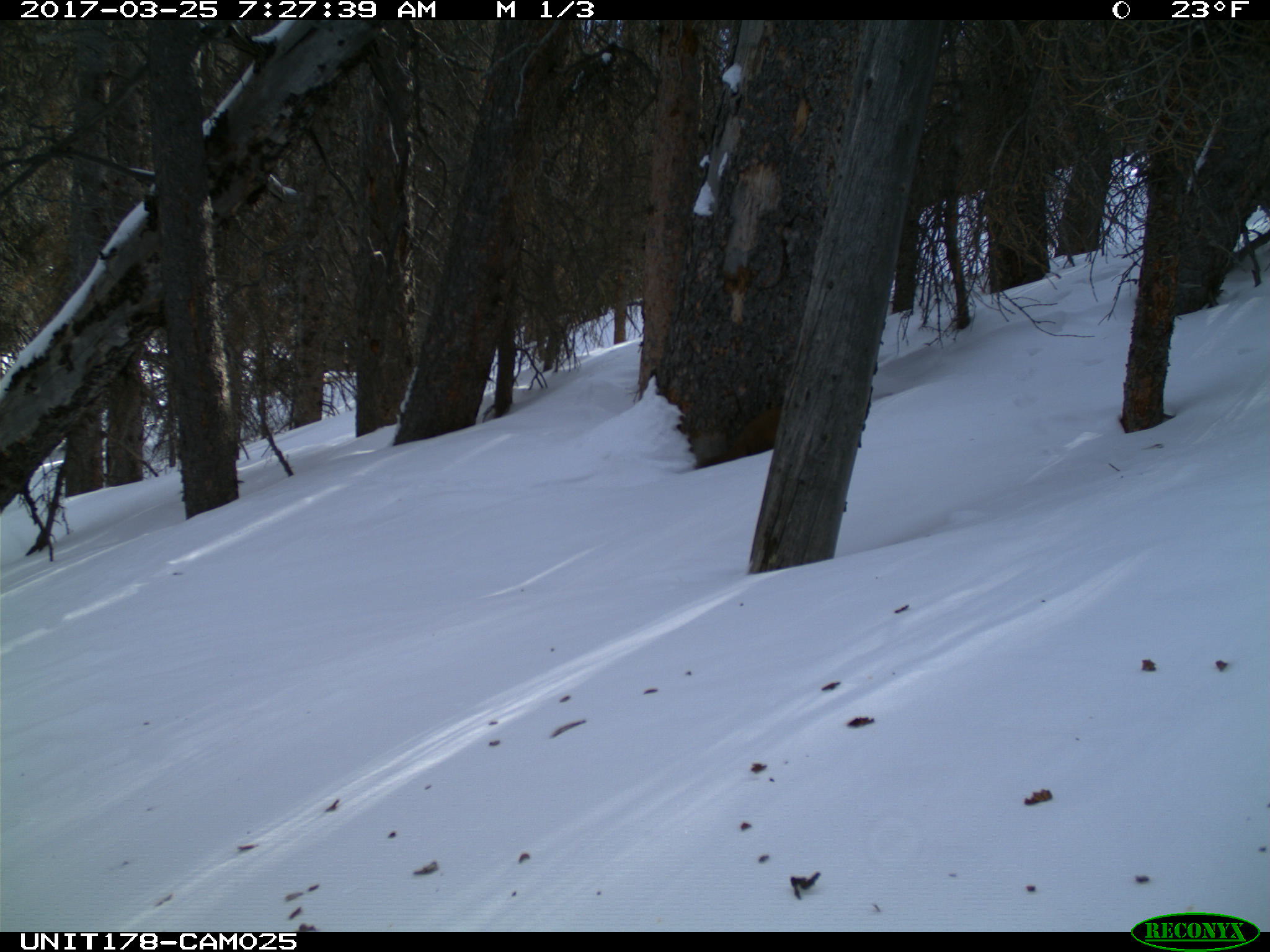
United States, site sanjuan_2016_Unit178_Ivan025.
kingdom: Animalia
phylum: Chordata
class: Mammalia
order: Carnivora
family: Mustelidae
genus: Martes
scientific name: Martes americana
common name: american marten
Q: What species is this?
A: Martes americana (american marten).